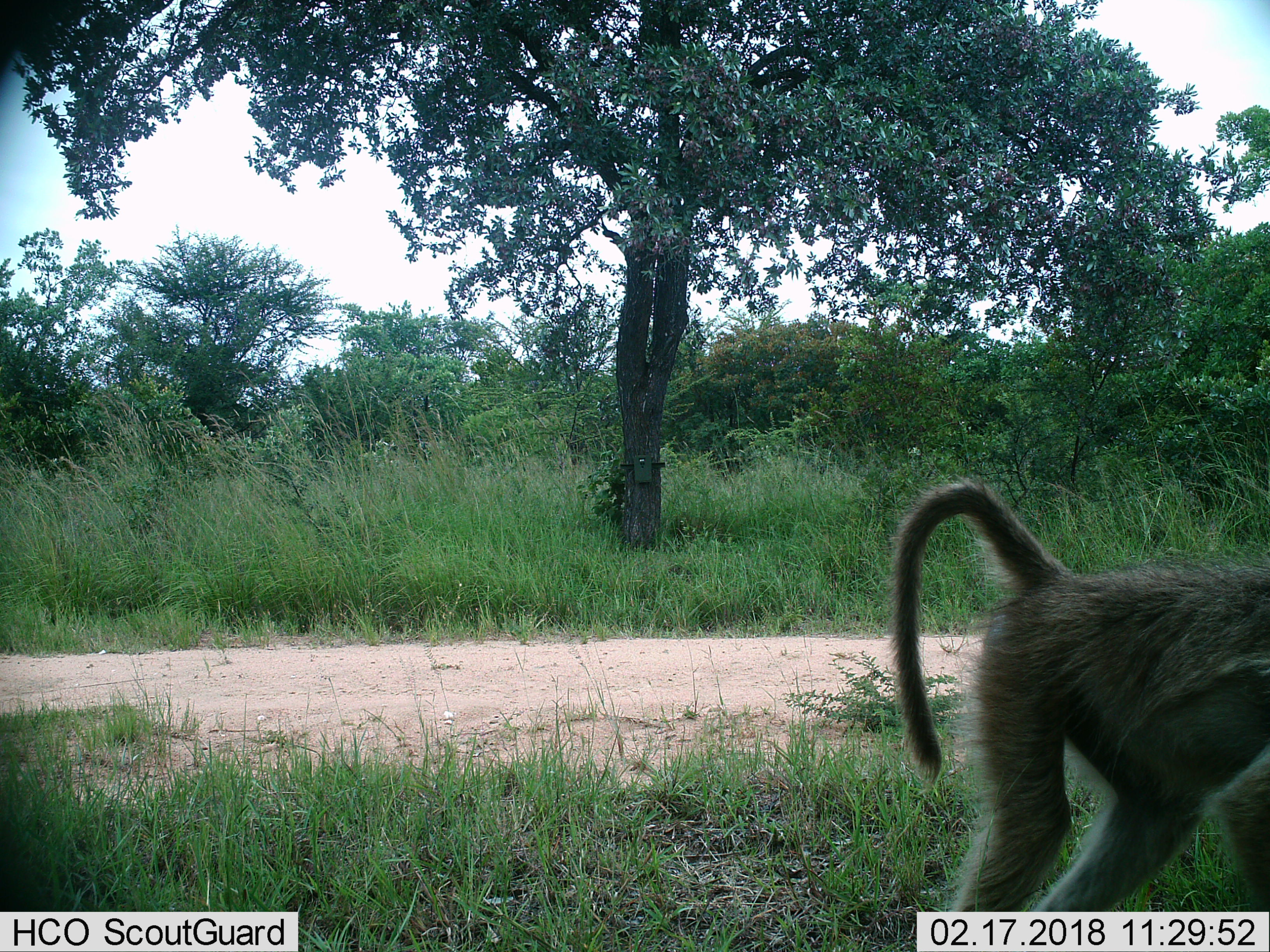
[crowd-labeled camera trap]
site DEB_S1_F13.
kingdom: Animalia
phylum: Chordata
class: Mammalia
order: Primates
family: Cercopithecidae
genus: Papio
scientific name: Papio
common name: baboon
Baboon (Papio), count 1. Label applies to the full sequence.